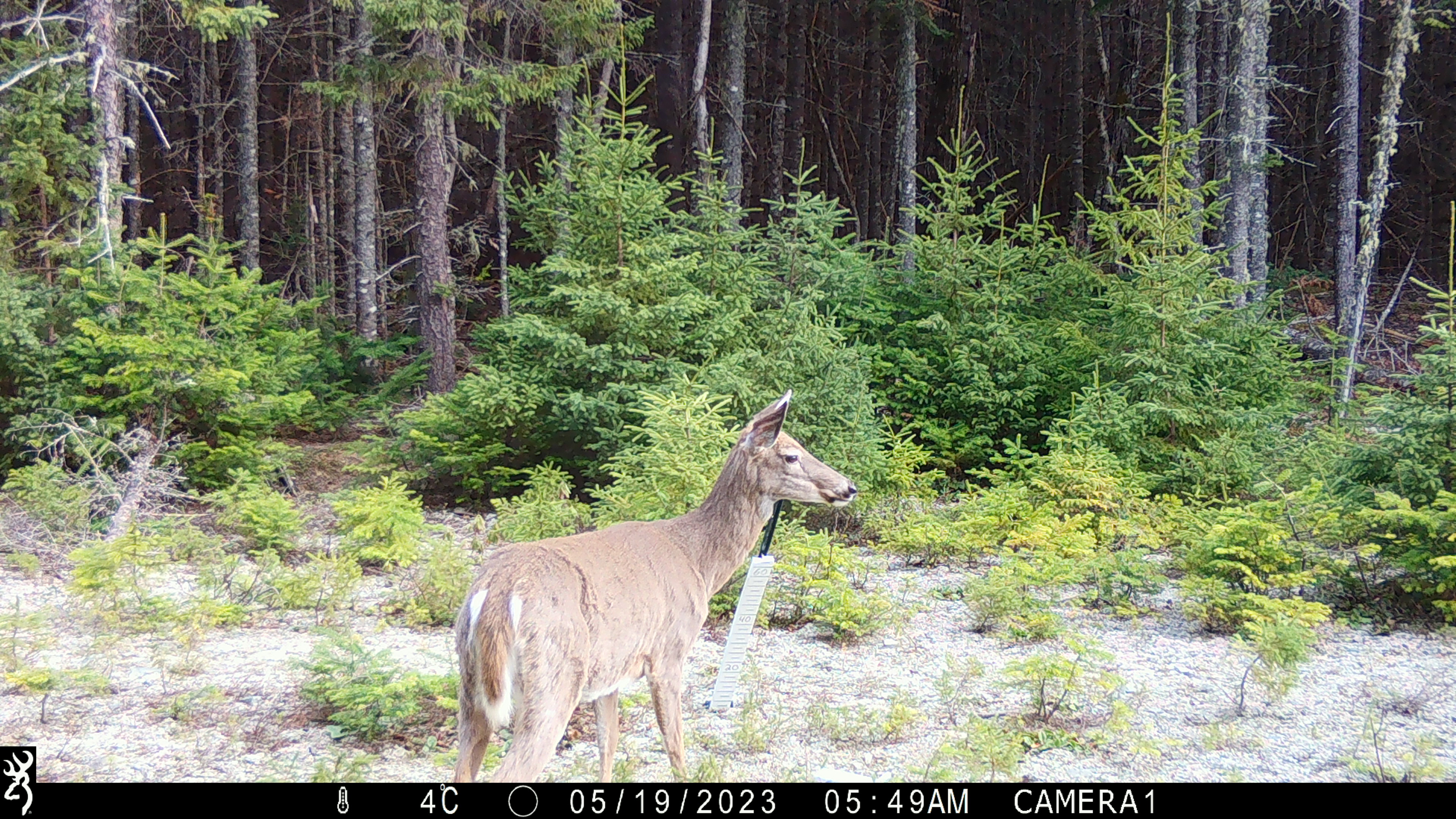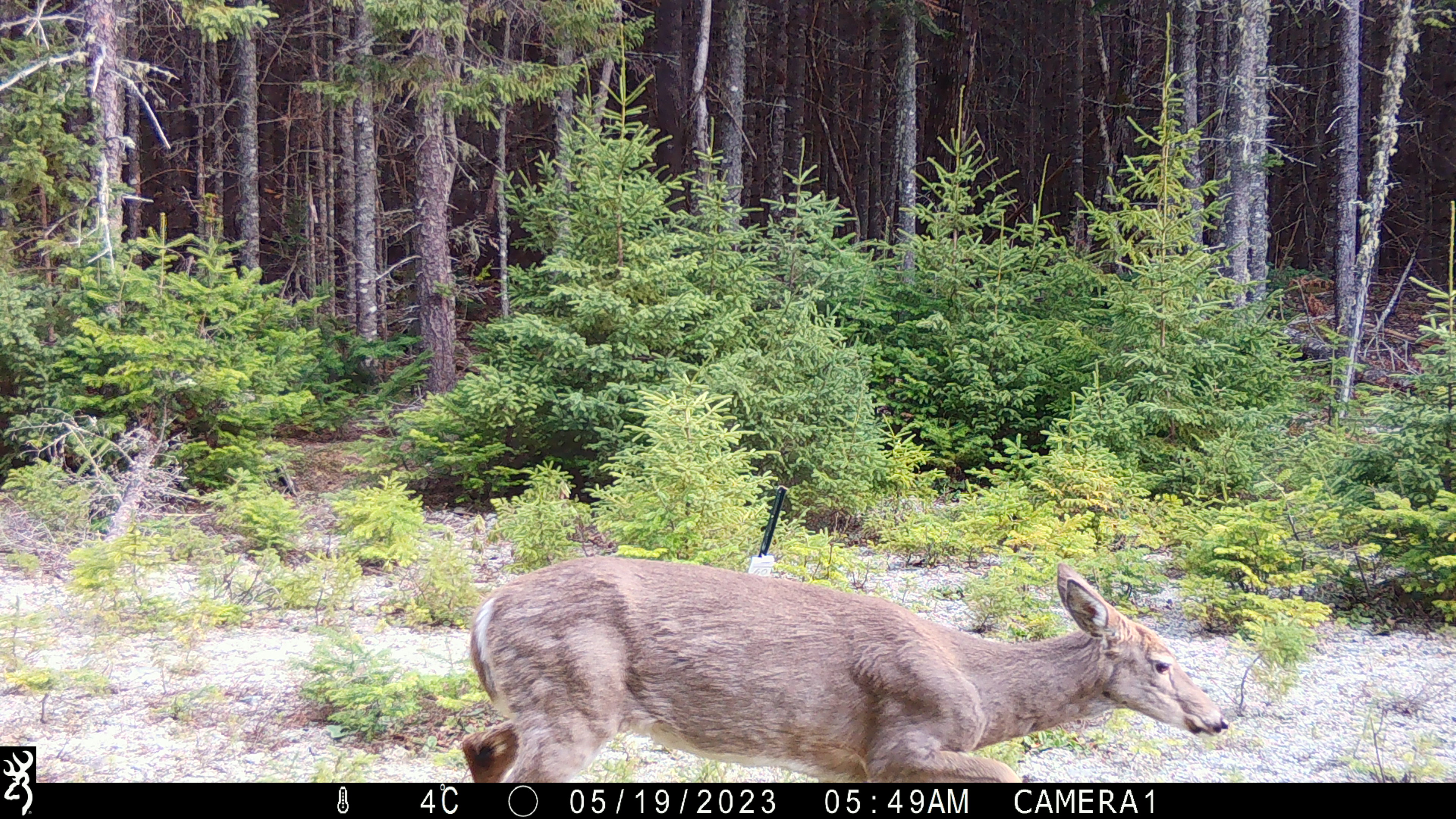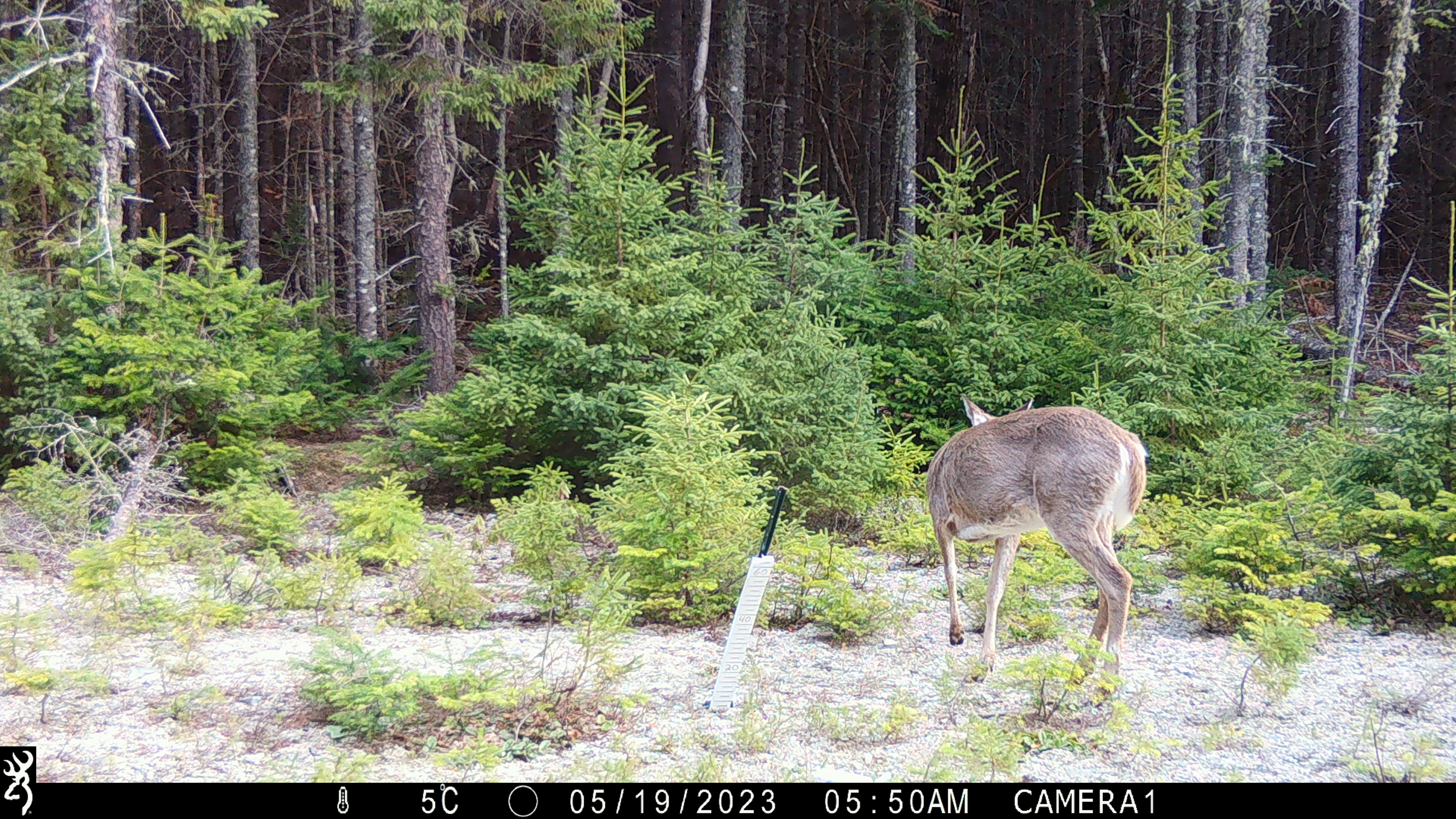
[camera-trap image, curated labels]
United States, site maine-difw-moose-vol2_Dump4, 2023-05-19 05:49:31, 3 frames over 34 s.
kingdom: Animalia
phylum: Chordata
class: Mammalia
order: Artiodactyla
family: Cervidae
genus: Odocoileus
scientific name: Odocoileus virginianus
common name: white-tailed deer